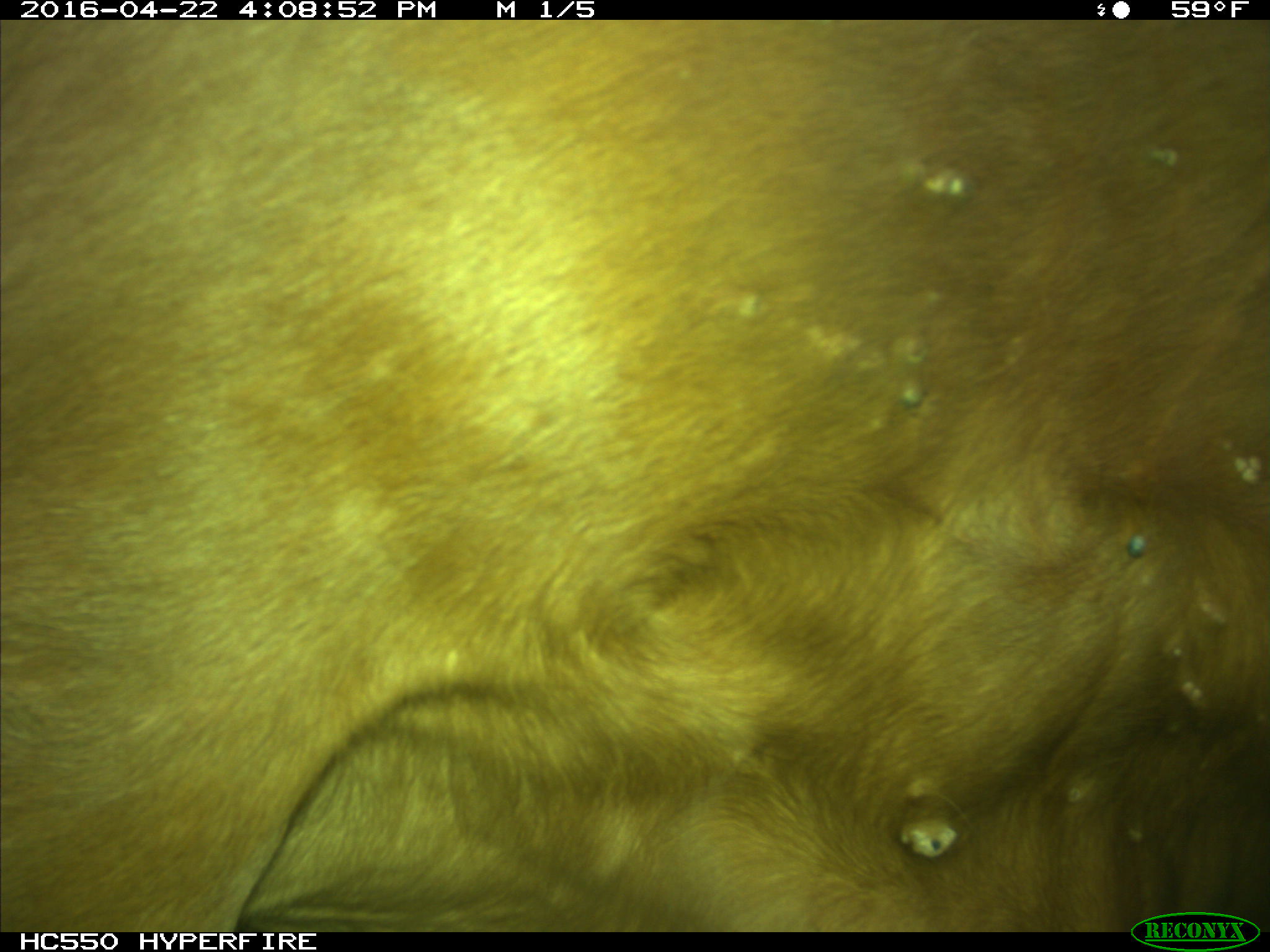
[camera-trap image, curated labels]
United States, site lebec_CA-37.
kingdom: Animalia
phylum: Chordata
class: Mammalia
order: Artiodactyla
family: Bovidae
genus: Bos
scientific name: Bos taurus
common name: domestic cow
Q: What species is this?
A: Bos taurus (domestic cow).